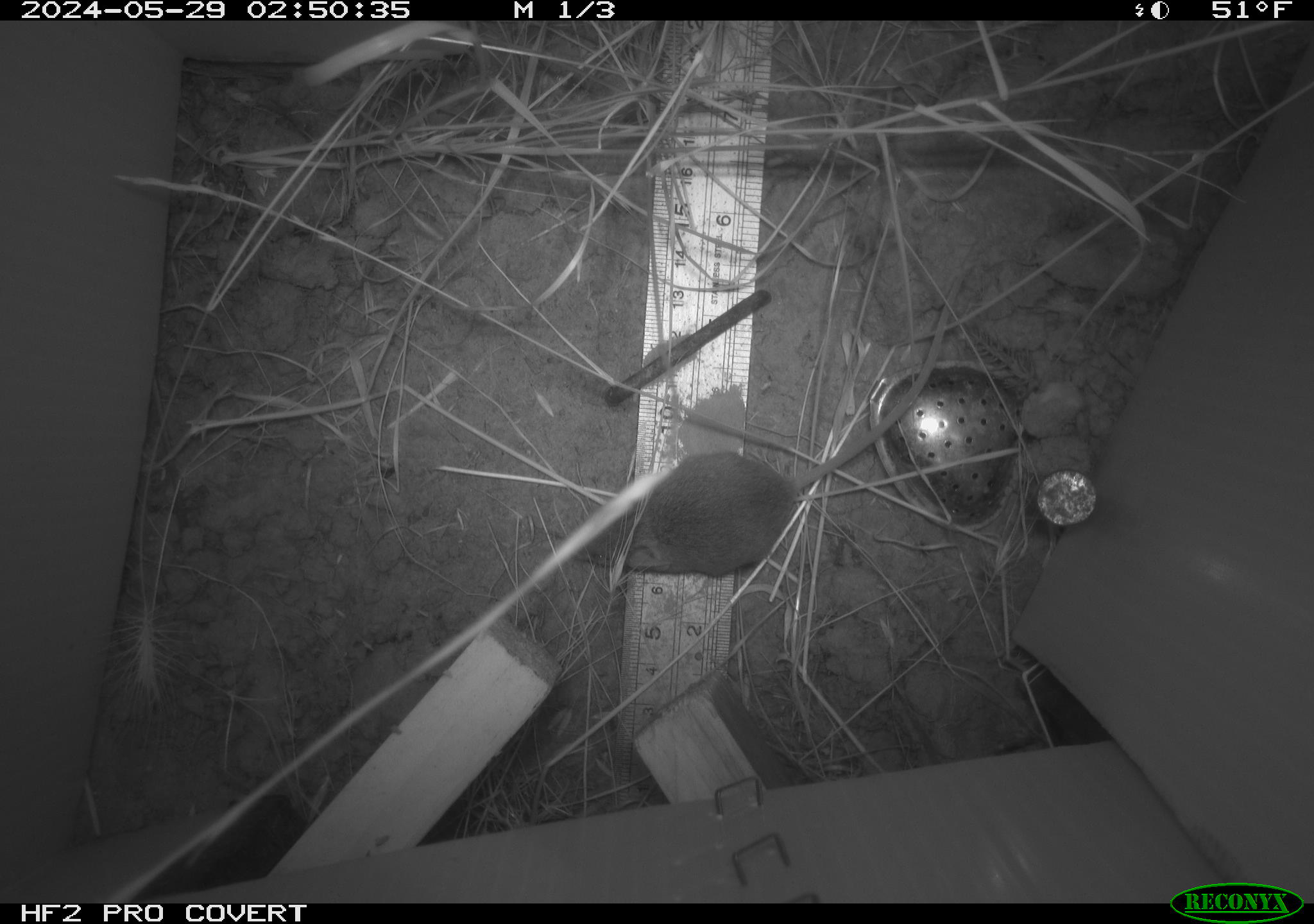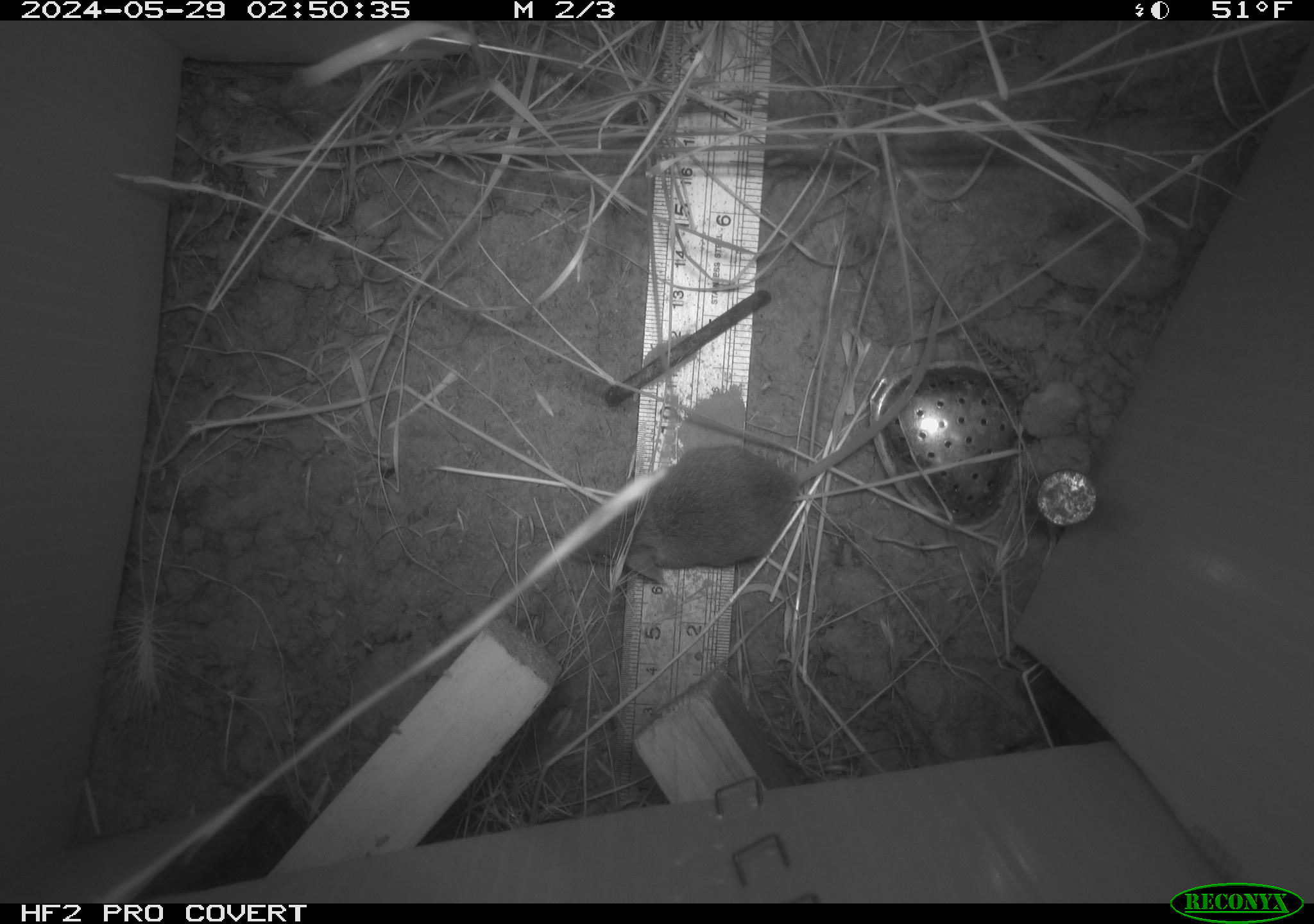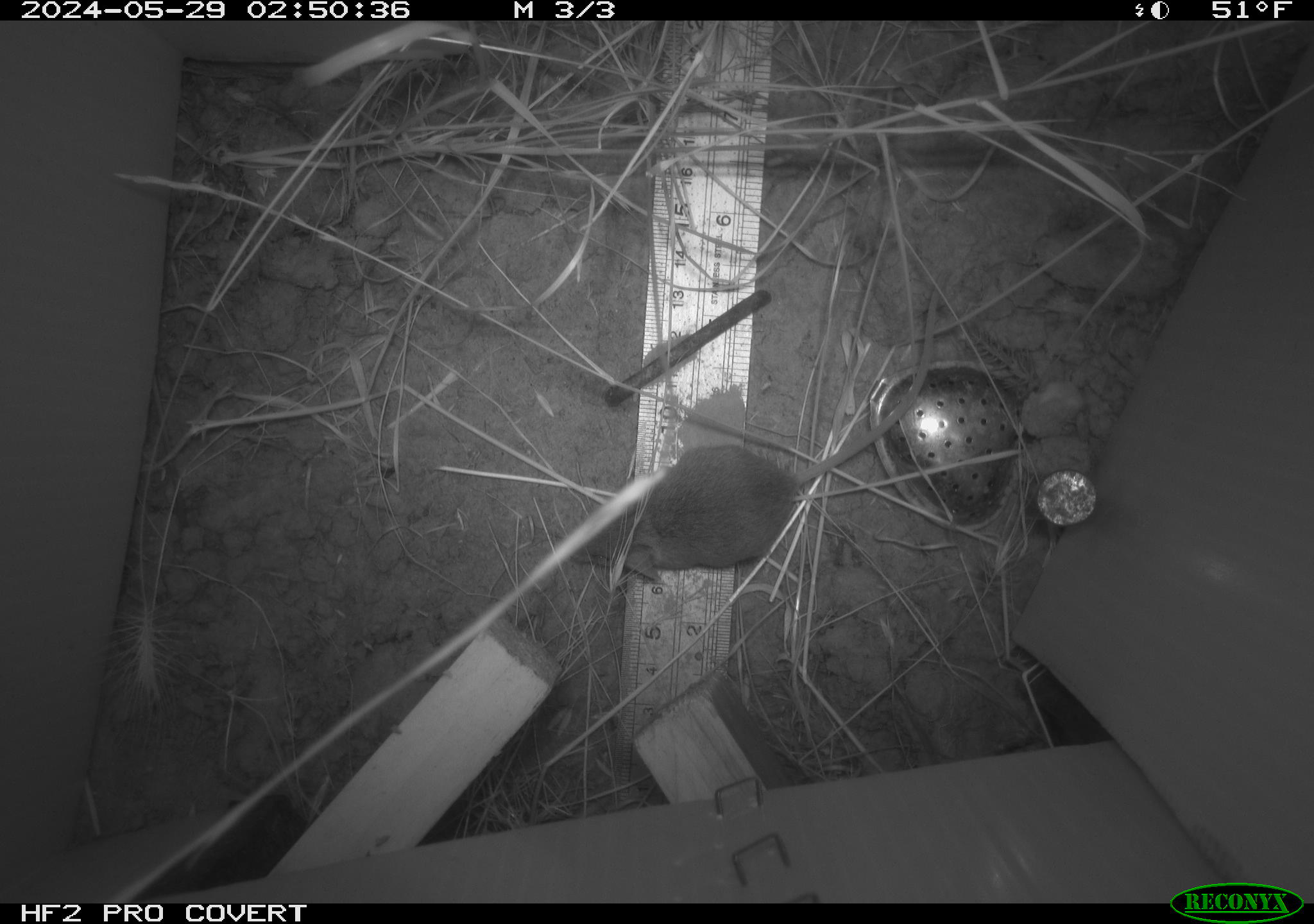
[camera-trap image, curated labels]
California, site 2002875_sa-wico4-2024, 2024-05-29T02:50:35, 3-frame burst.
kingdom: Animalia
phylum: Chordata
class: Mammalia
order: Rodentia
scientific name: Rodentia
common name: mouse species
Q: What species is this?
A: Mouse species (Rodentia).